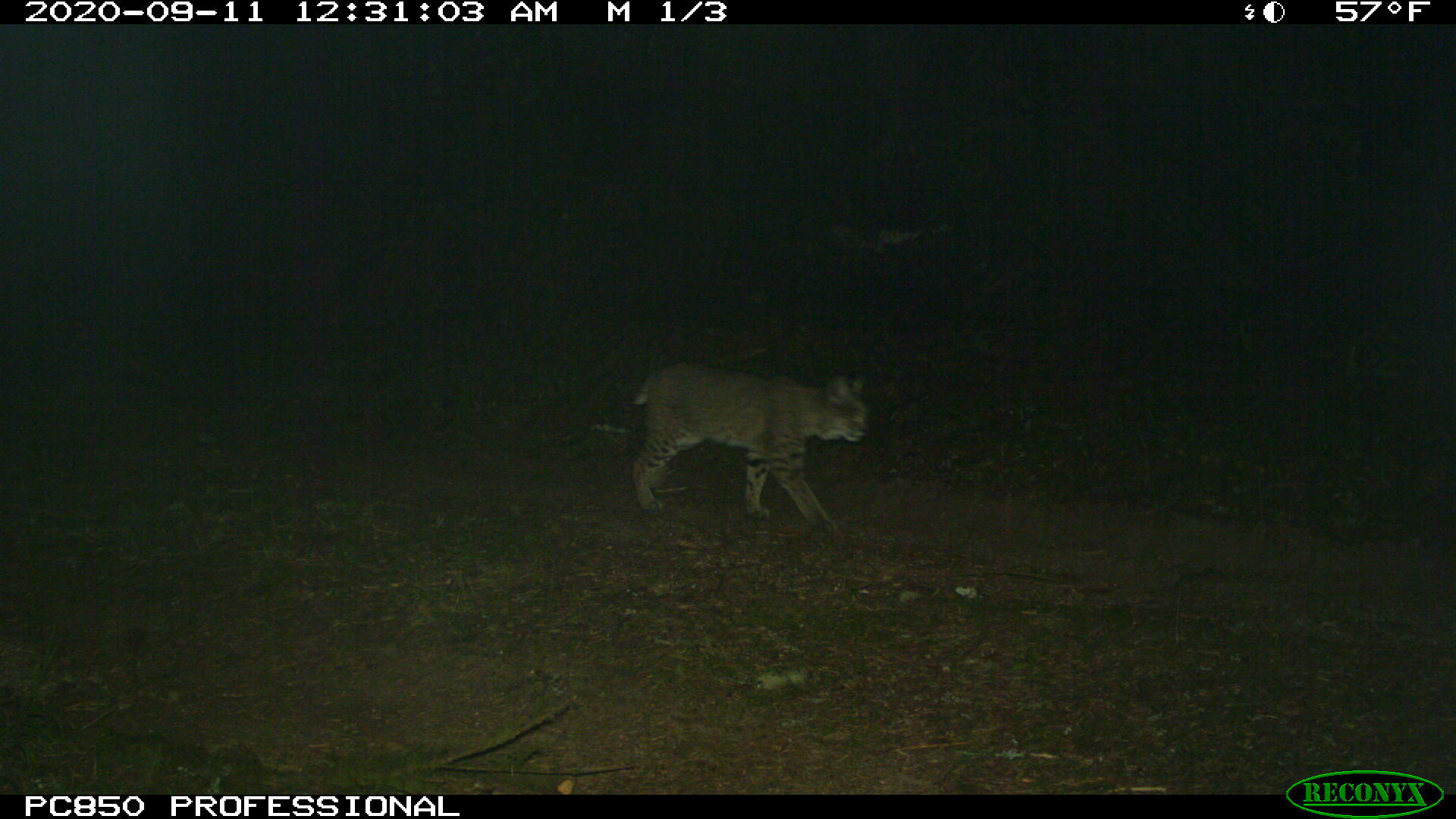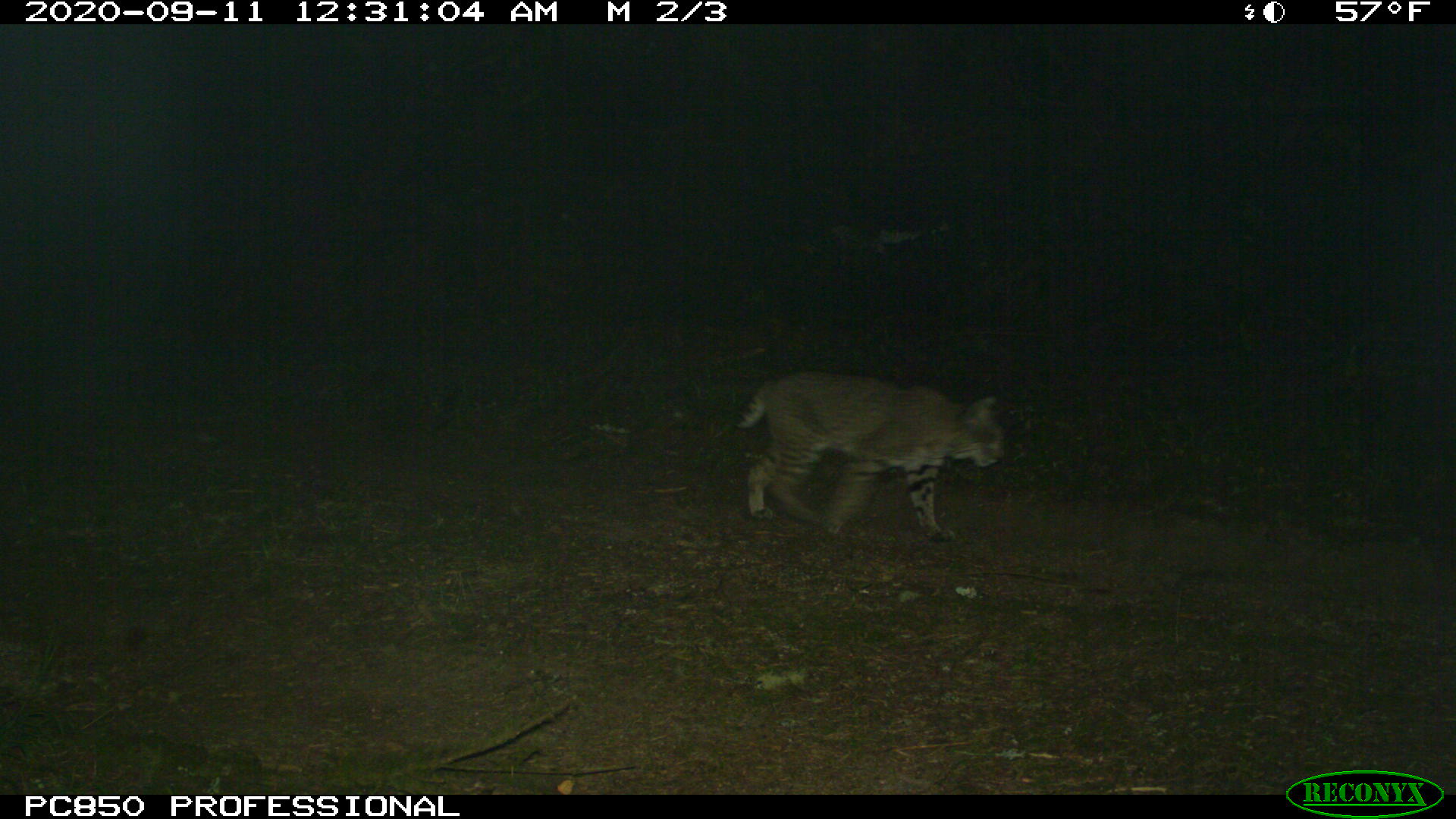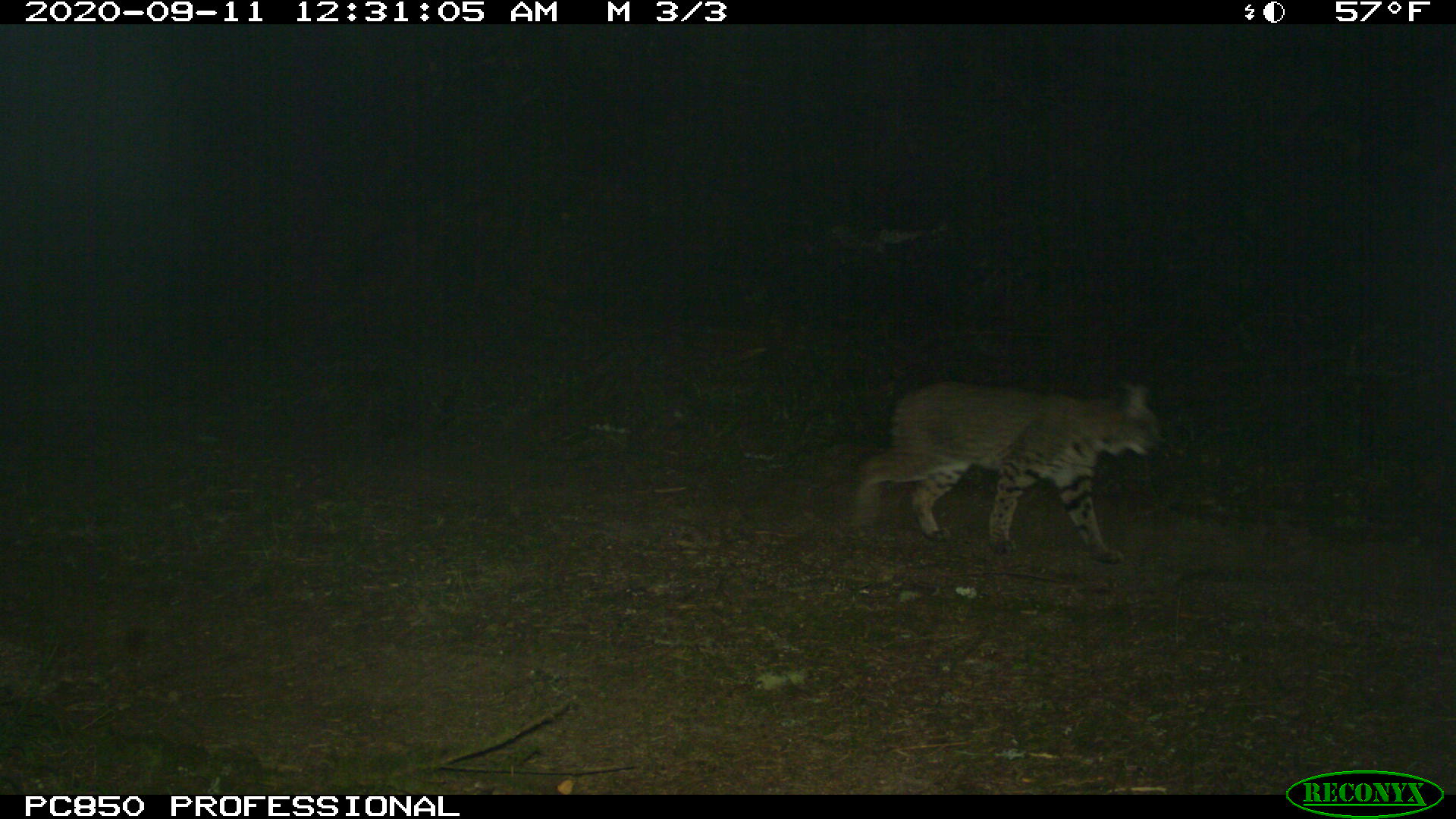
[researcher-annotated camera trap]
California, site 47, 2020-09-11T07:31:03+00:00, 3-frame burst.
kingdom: Animalia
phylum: Chordata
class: Mammalia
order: Carnivora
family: Felidae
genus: Lynx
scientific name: Lynx rufus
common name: bobcat